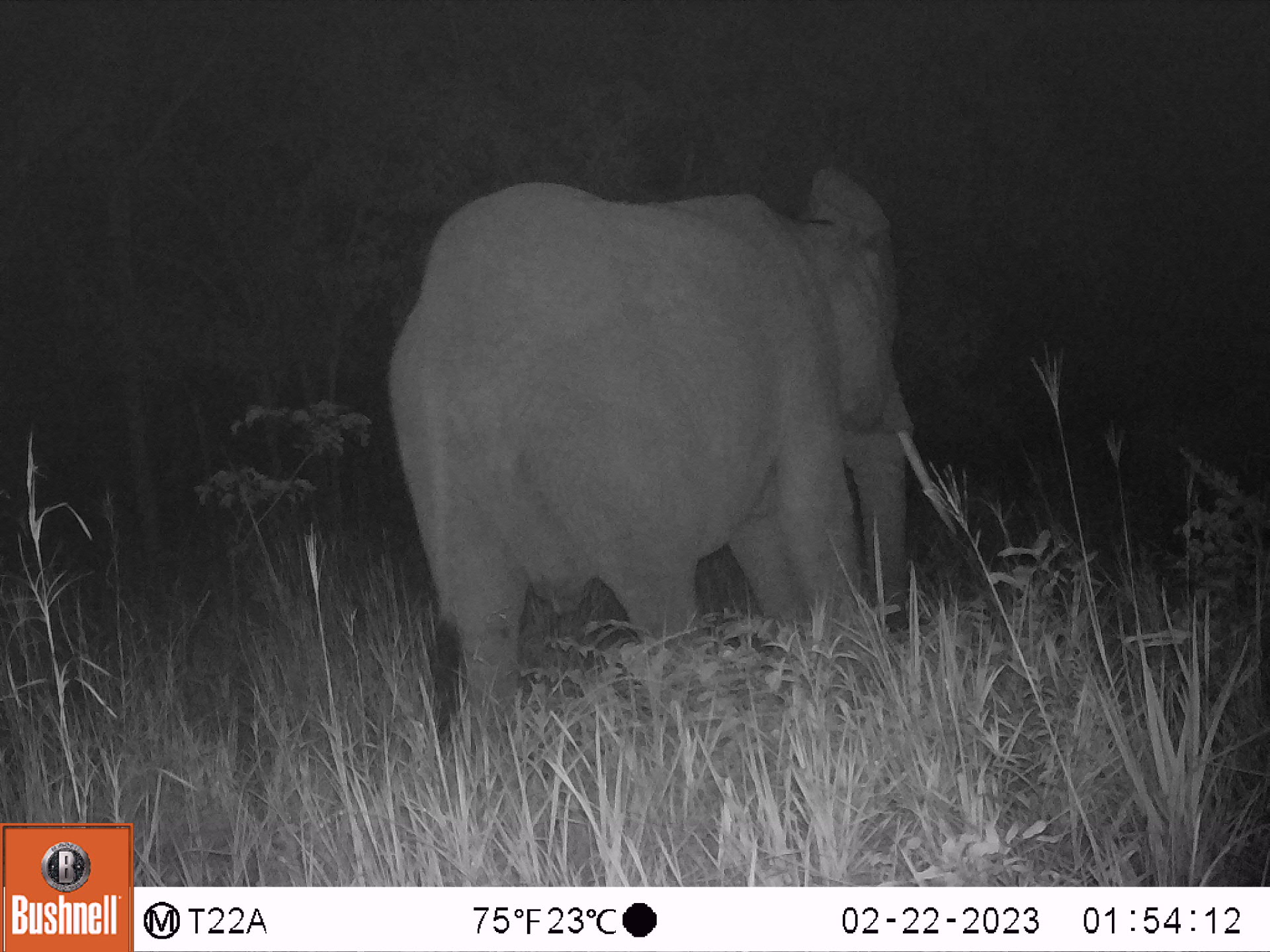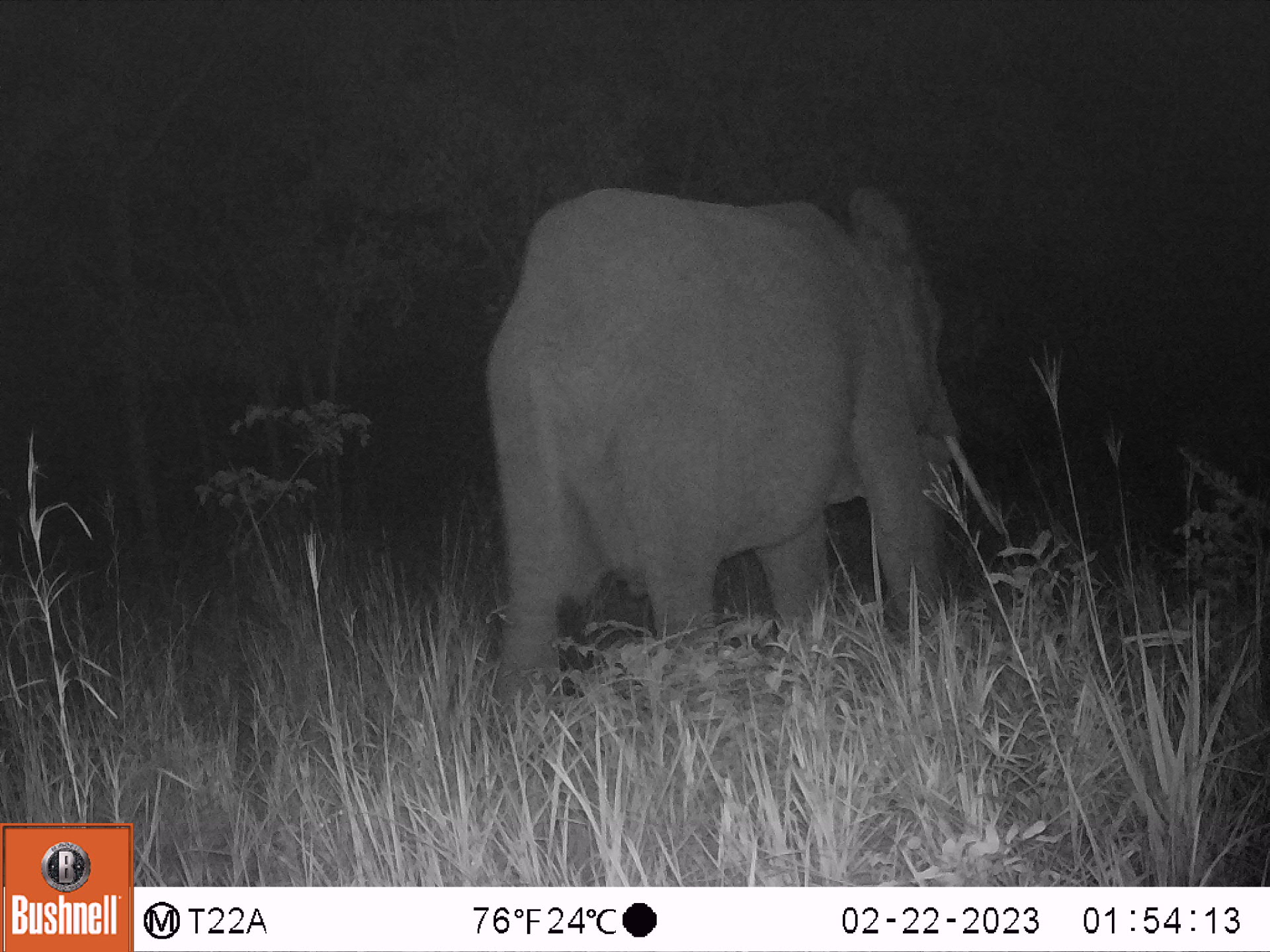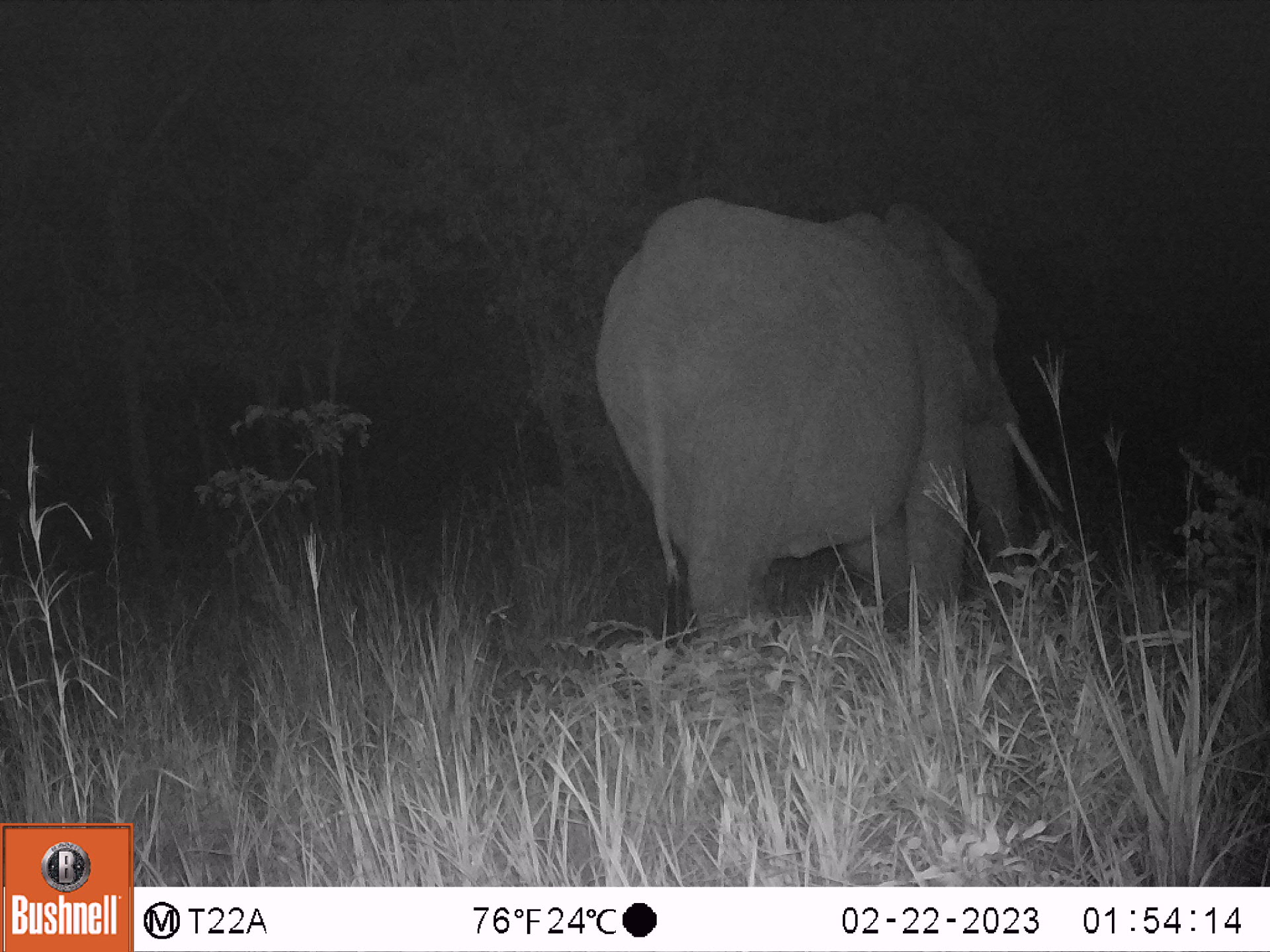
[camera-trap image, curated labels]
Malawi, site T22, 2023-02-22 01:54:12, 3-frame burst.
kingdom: Animalia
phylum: Chordata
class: Mammalia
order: Proboscidea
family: Elephantidae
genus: Loxodonta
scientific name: Loxodonta africana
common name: african savanna elephant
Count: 1.